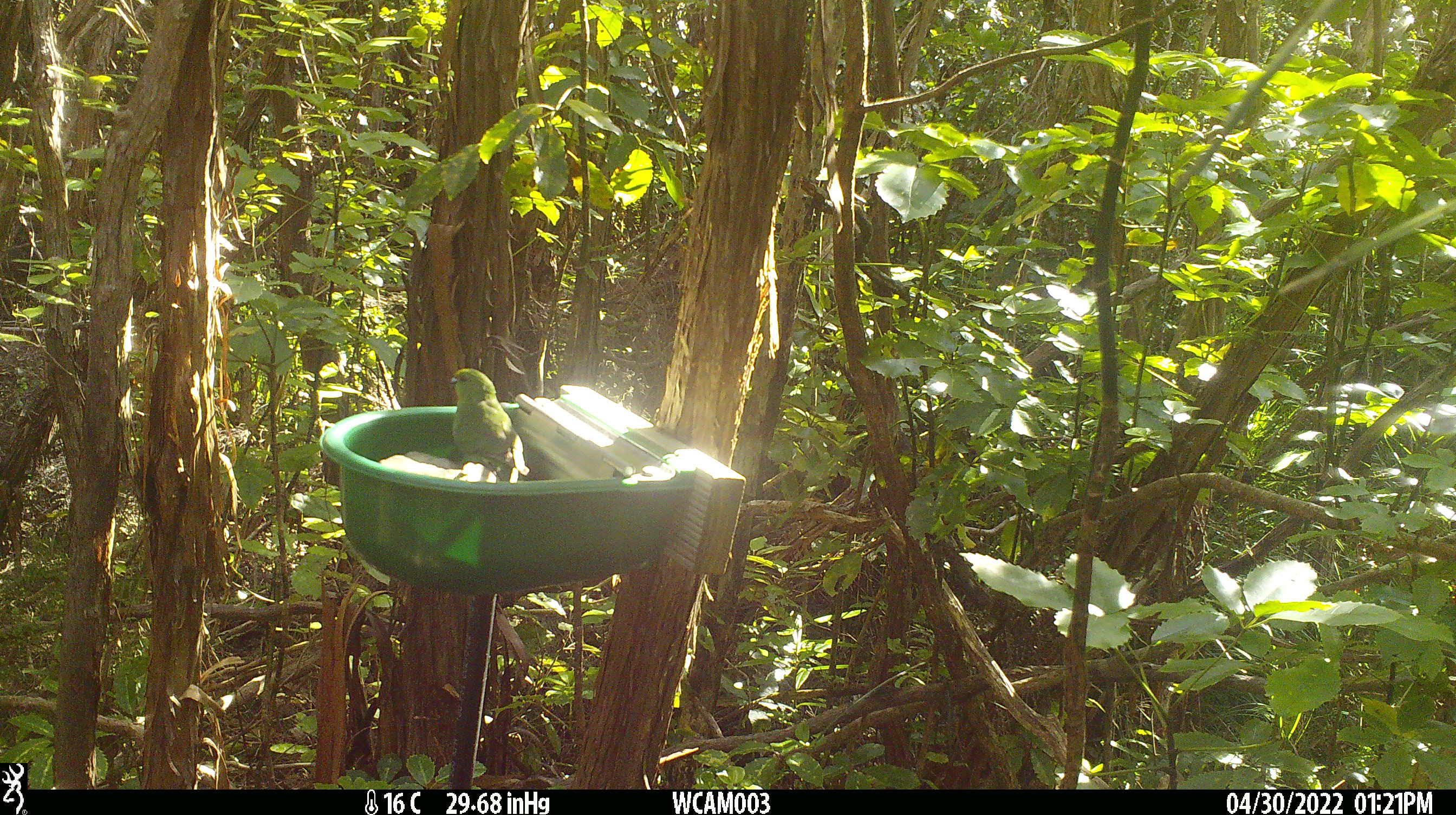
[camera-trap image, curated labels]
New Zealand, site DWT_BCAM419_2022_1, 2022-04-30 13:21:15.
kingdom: Animalia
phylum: Chordata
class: Aves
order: Psittaciformes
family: Psittaculidae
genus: Cyanoramphus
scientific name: Cyanoramphus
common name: parakeet